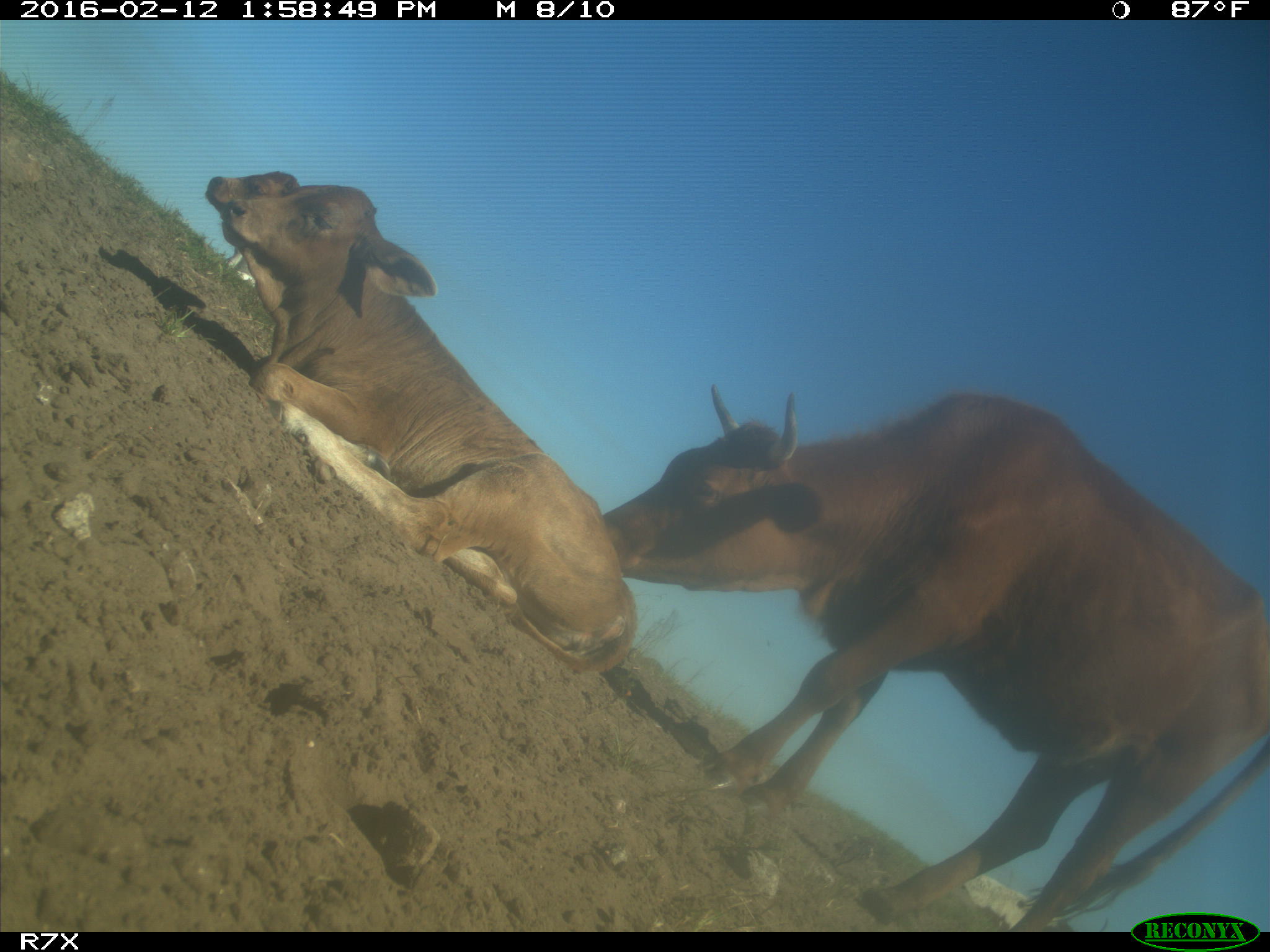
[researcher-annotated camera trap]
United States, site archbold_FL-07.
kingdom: Animalia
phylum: Chordata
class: Mammalia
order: Artiodactyla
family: Bovidae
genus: Bos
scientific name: Bos taurus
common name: domestic cow